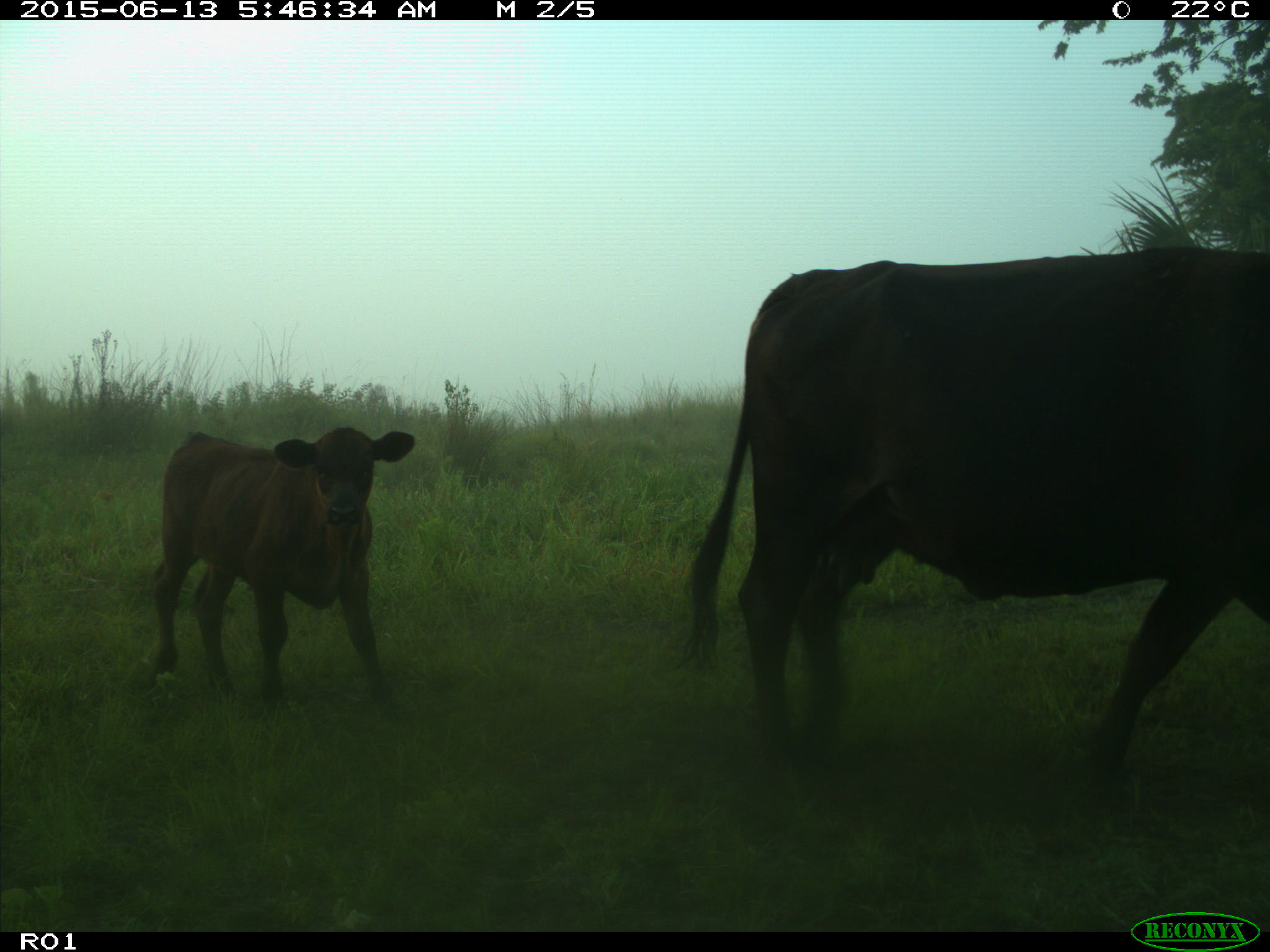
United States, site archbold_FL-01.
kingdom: Animalia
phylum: Chordata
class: Mammalia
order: Artiodactyla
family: Bovidae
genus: Bos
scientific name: Bos taurus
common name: domestic cow